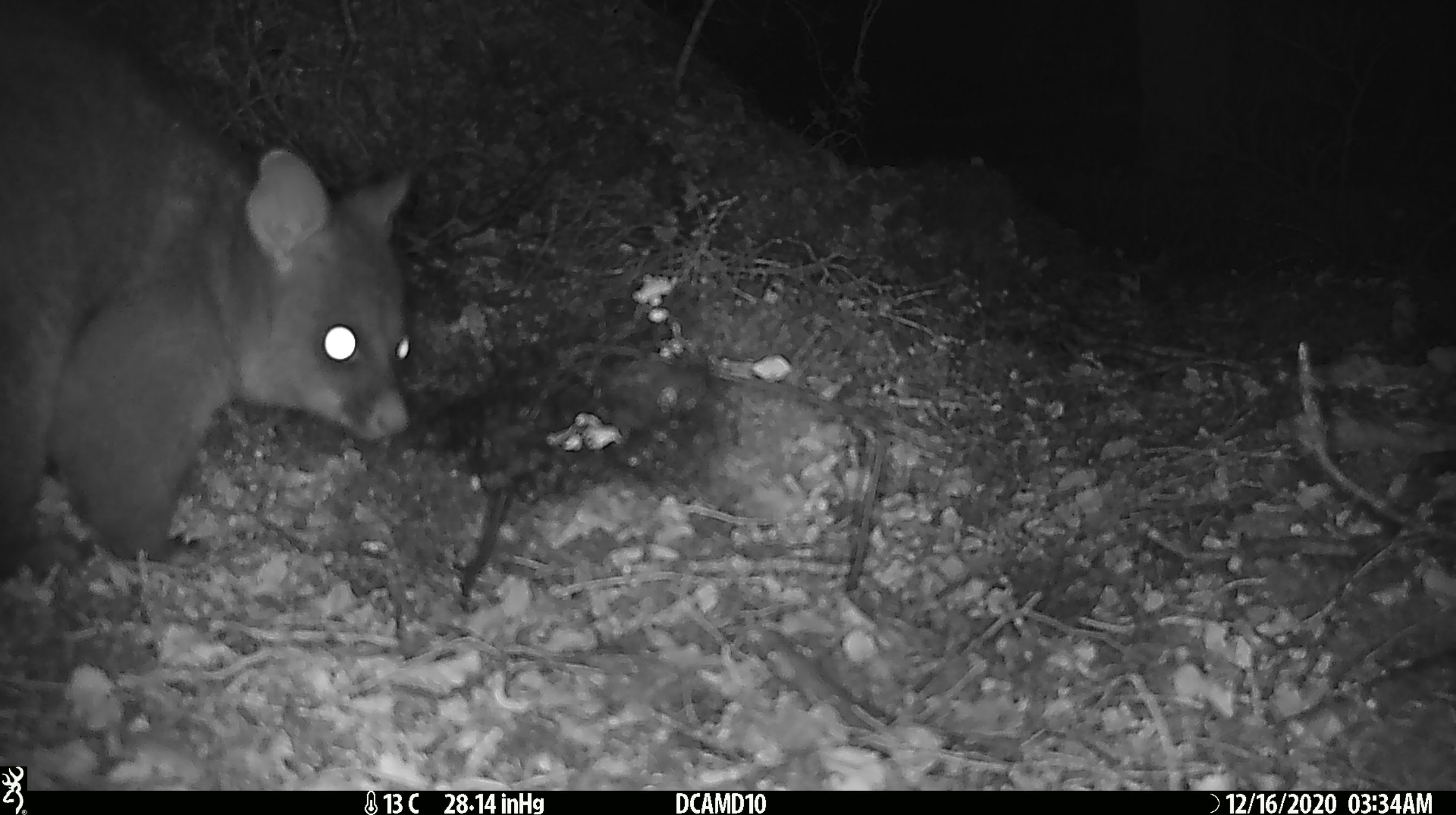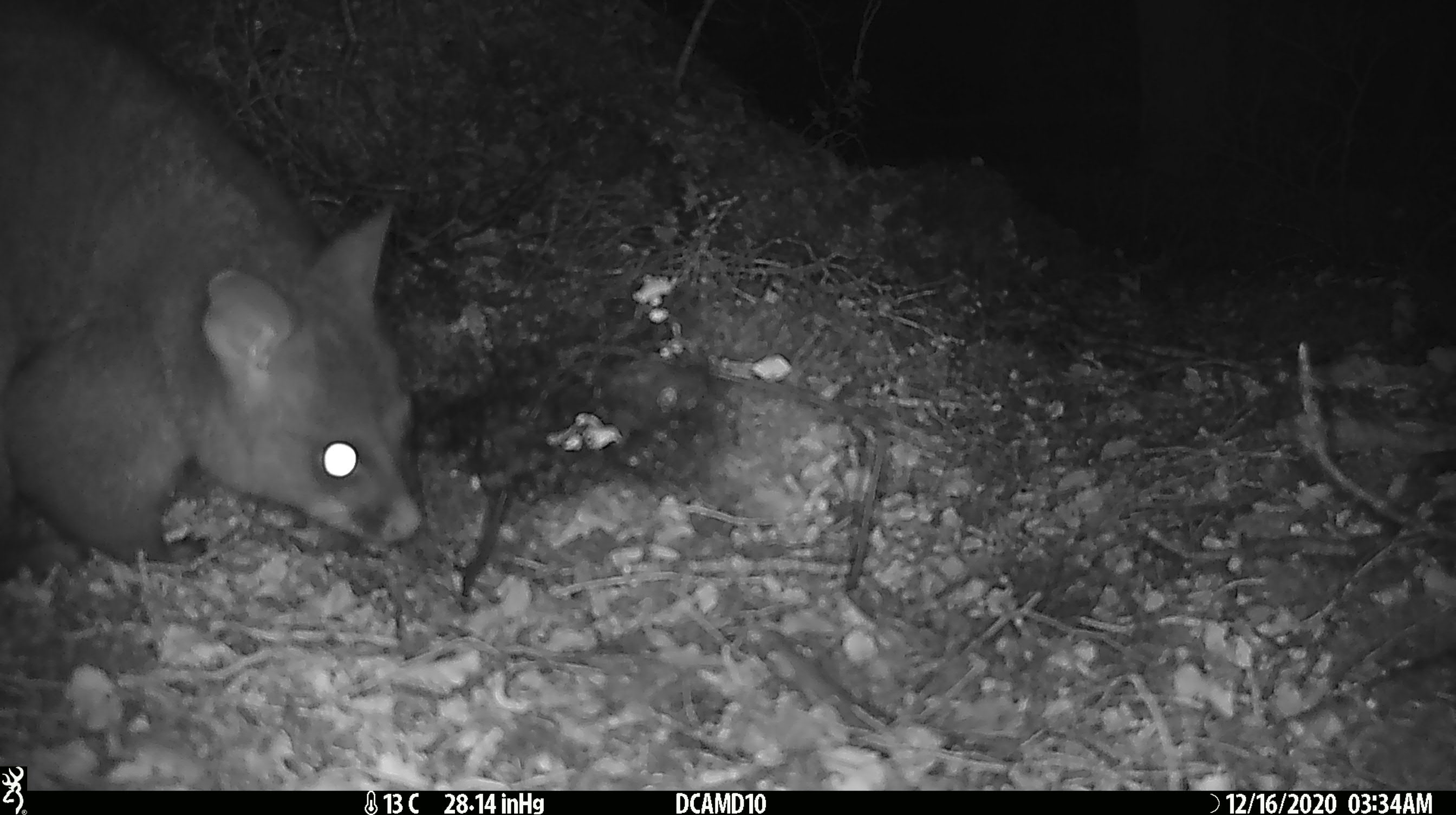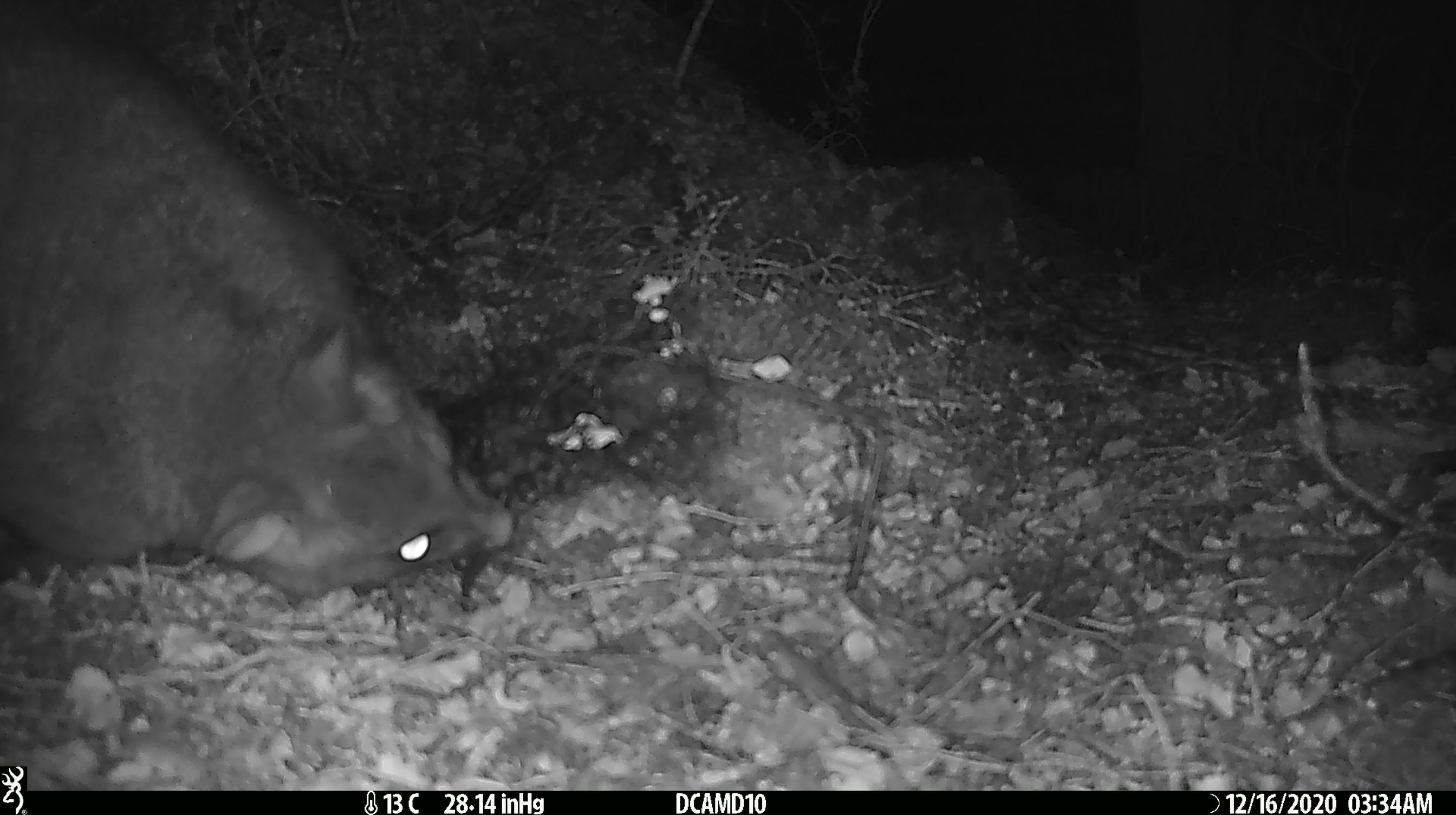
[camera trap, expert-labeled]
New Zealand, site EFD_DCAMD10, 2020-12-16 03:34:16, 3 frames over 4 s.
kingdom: Animalia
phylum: Chordata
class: Mammalia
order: Diprotodontia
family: Phalangeridae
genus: Trichosurus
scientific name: Trichosurus vulpecula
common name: common brushtail possum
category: possum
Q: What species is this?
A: Possum (common brushtail possum) (Trichosurus vulpecula).